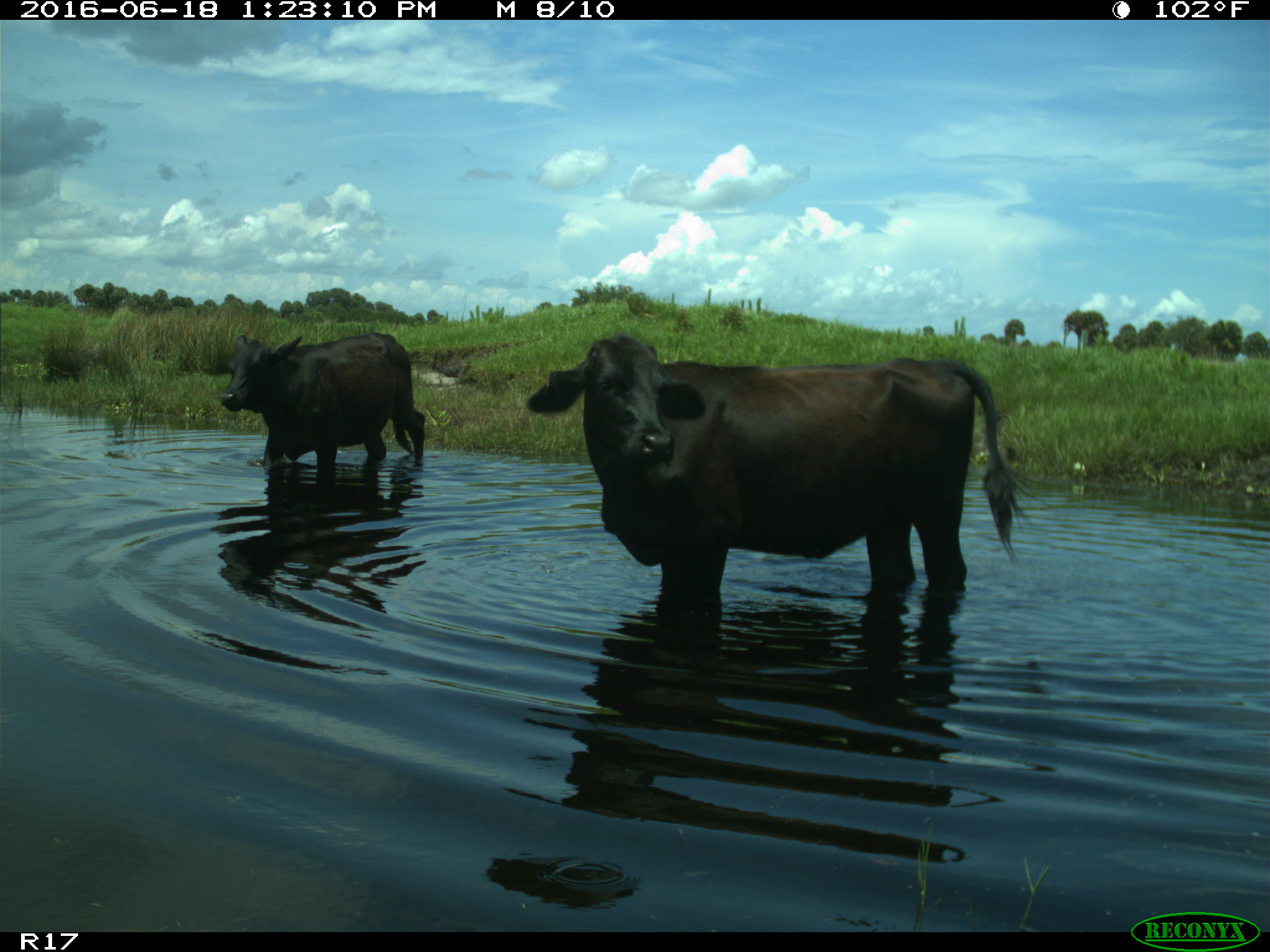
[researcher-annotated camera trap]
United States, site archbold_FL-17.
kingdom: Animalia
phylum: Chordata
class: Mammalia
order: Artiodactyla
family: Bovidae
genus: Bos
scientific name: Bos taurus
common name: domestic cow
Bos taurus (domestic cow).